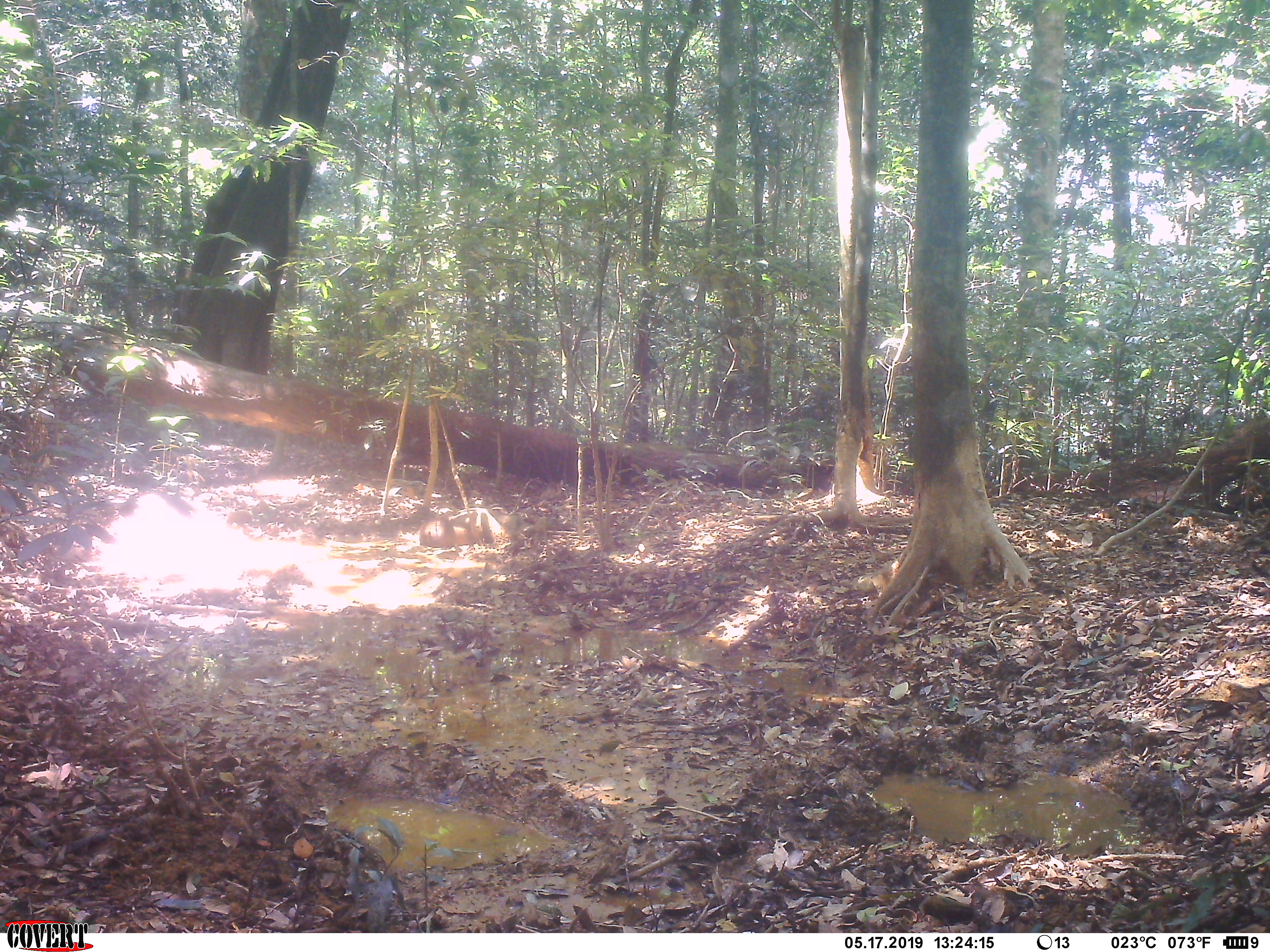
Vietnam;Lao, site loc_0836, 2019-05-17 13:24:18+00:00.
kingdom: Animalia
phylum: Chordata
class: Mammalia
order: Artiodactyla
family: Suidae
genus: Sus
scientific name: Sus scrofa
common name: eurasian wild pig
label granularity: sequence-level